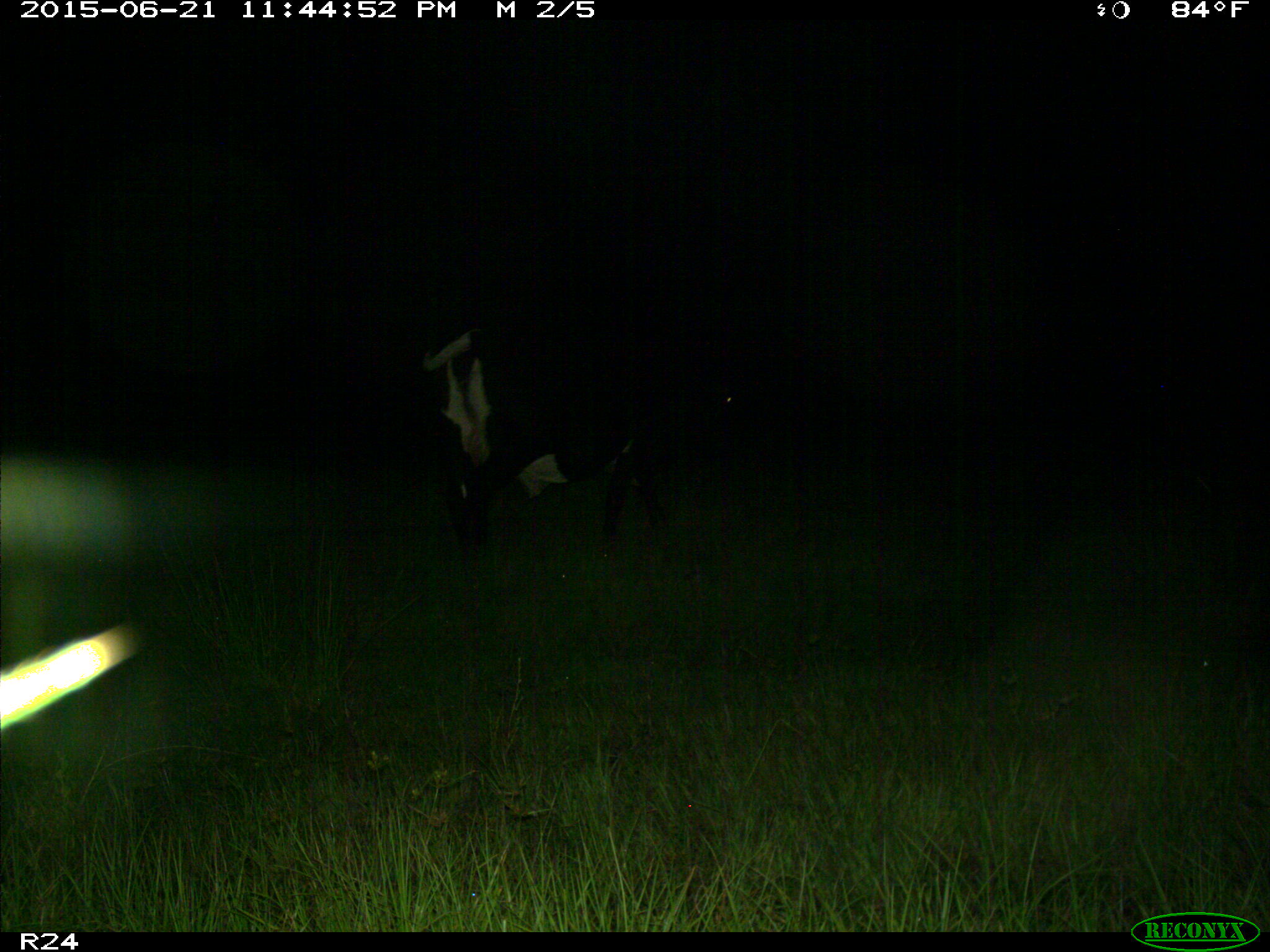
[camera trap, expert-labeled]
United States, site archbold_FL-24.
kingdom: Animalia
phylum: Chordata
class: Mammalia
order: Artiodactyla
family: Bovidae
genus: Bos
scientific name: Bos taurus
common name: domestic cow